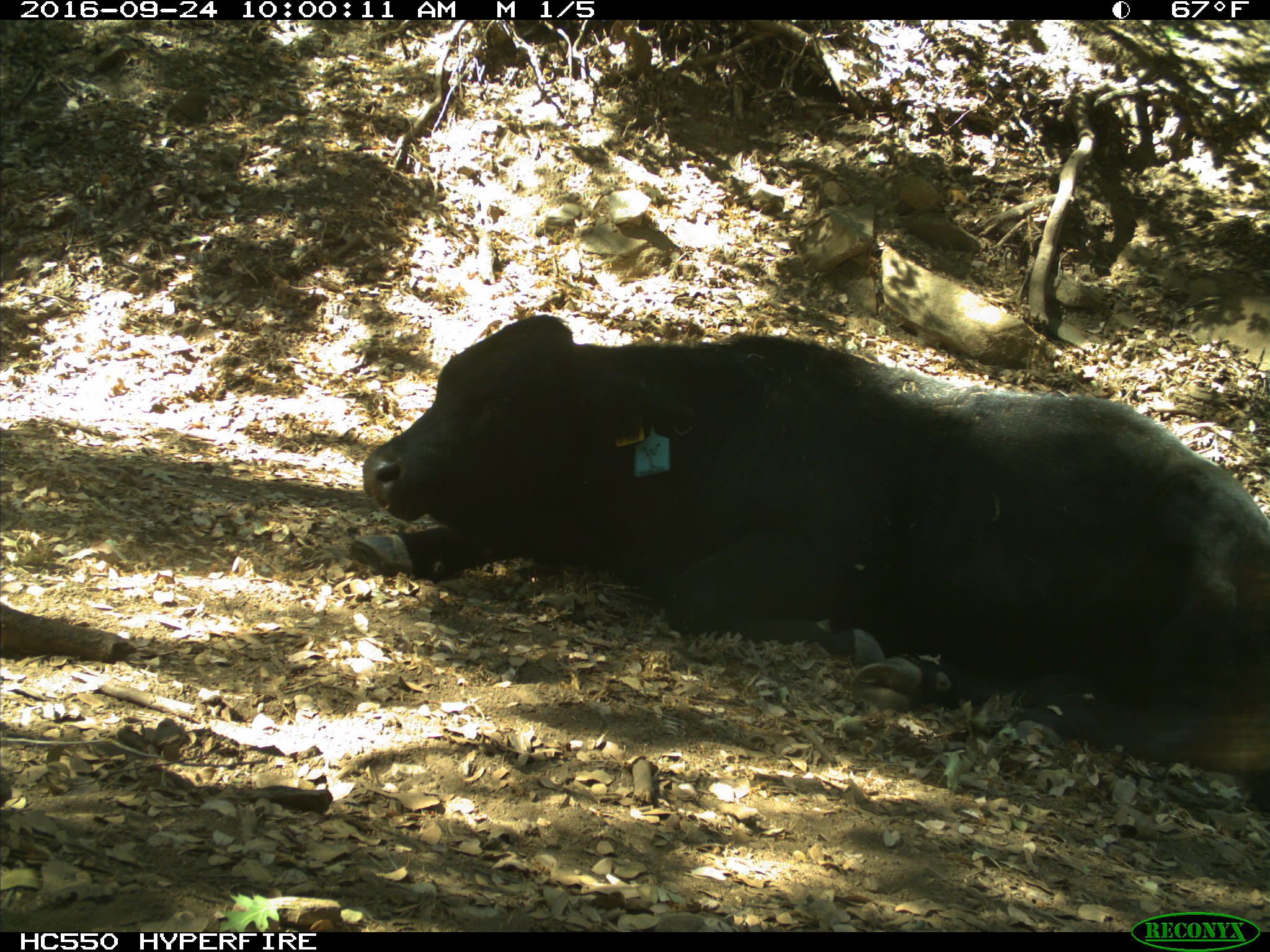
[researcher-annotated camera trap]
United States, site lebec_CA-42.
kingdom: Animalia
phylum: Chordata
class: Mammalia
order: Artiodactyla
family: Bovidae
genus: Bos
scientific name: Bos taurus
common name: domestic cow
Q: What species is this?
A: Bos taurus (domestic cow).